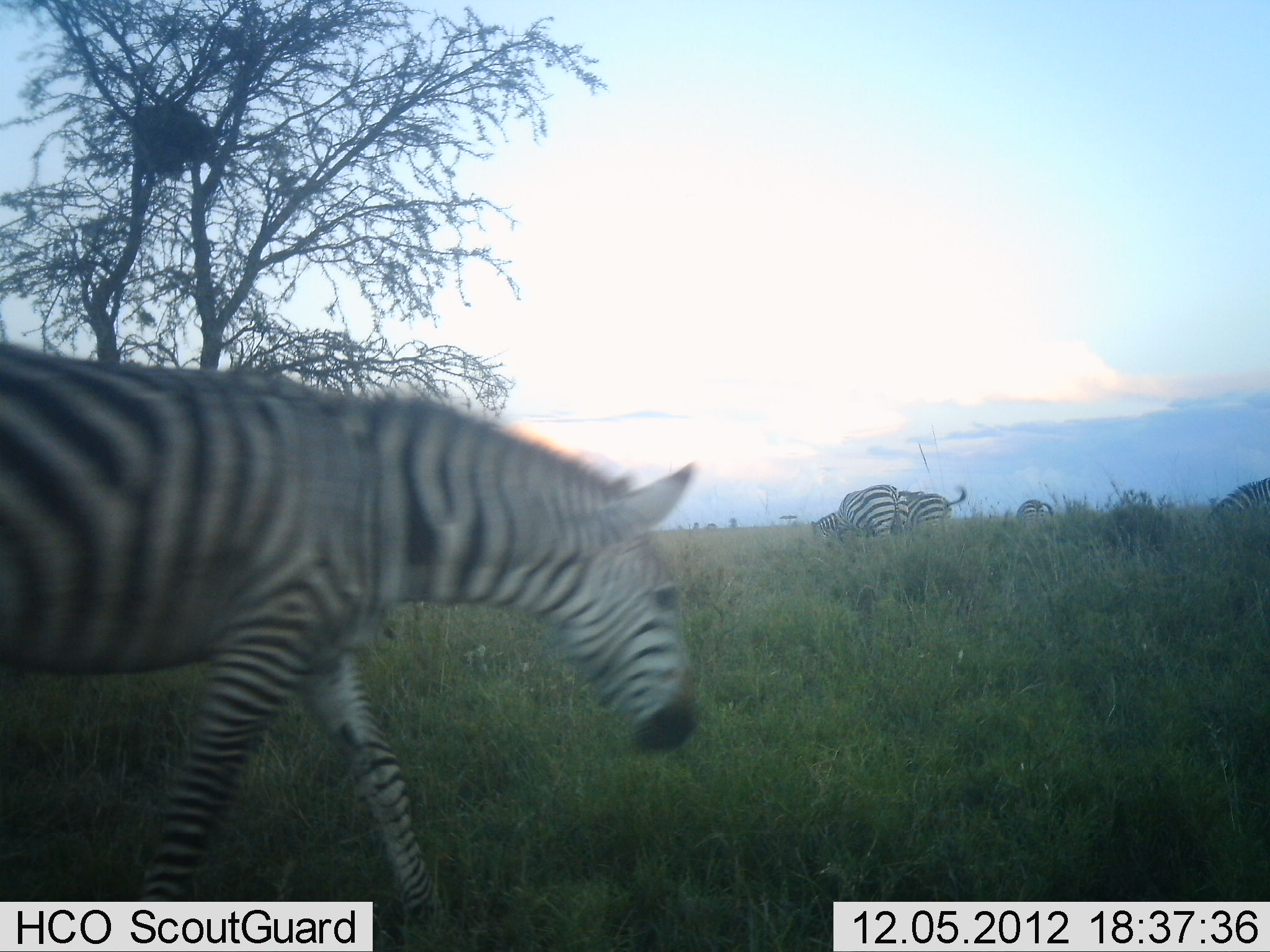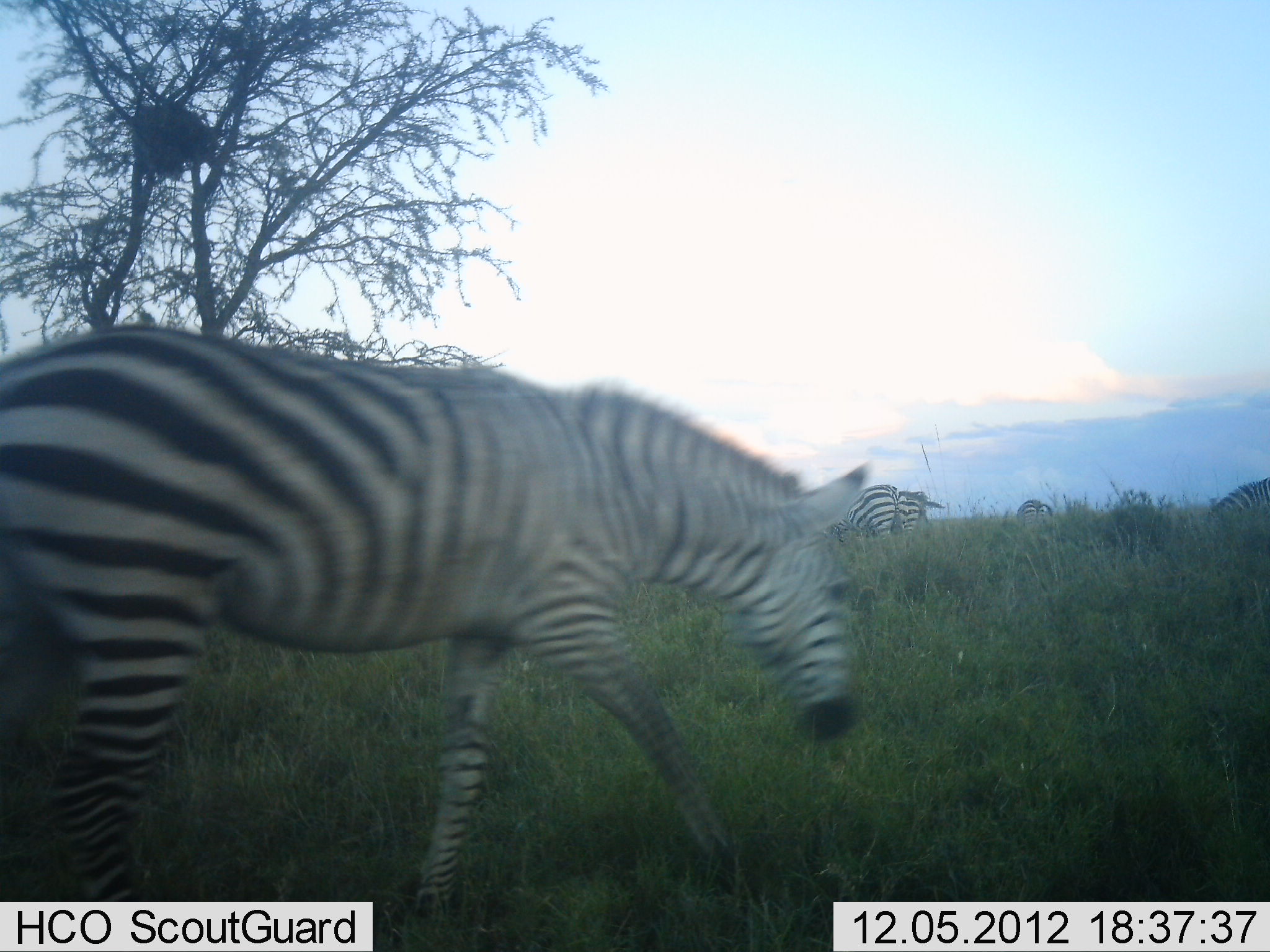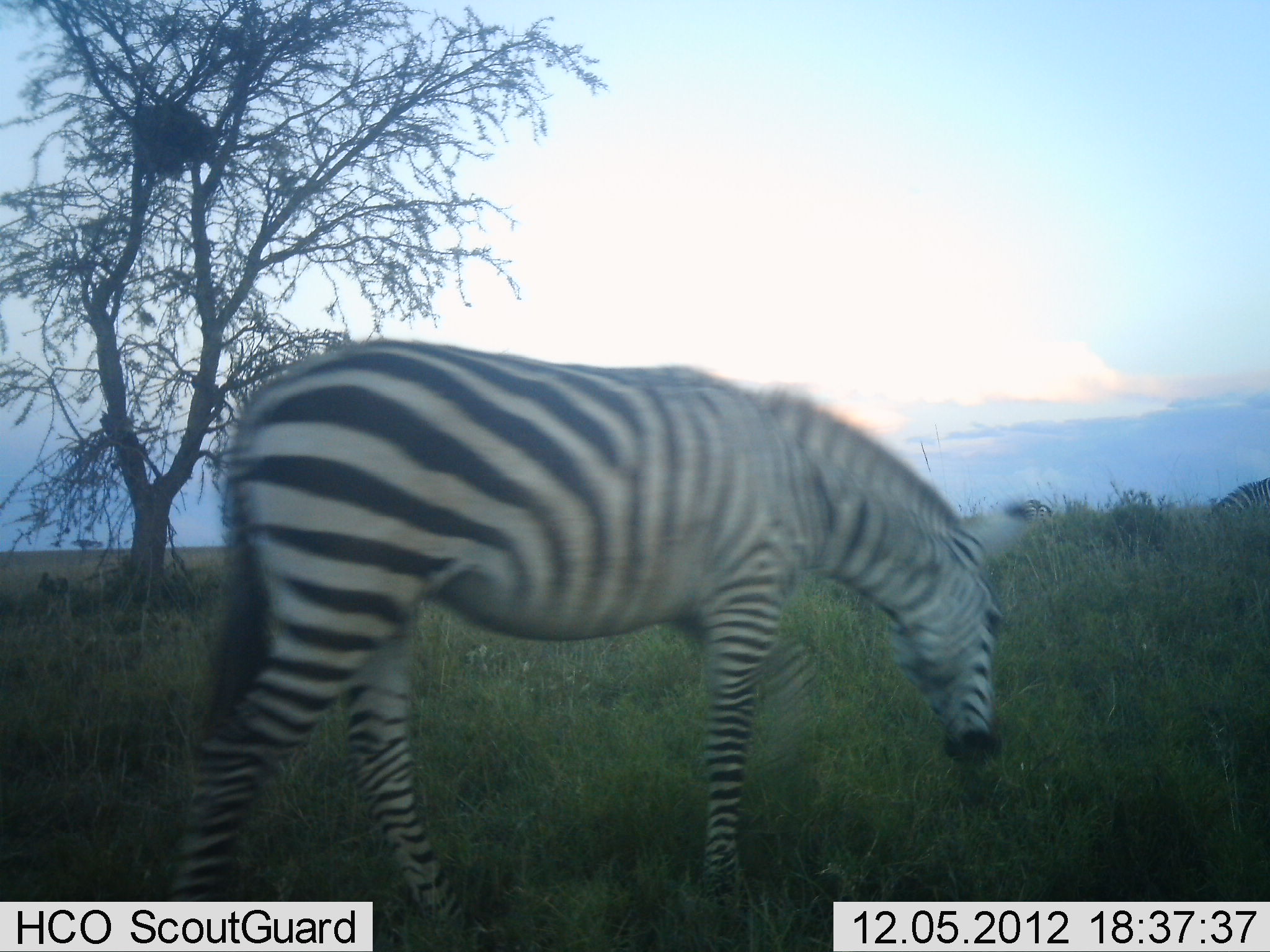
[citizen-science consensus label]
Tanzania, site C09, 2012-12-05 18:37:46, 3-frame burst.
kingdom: Animalia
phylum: Chordata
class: Mammalia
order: Perissodactyla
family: Equidae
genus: Equus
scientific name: Equus quagga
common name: plains zebra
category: zebra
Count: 5.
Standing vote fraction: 20%.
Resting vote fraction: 0%.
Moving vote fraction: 100%.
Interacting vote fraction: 0%.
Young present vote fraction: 0%.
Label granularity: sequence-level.